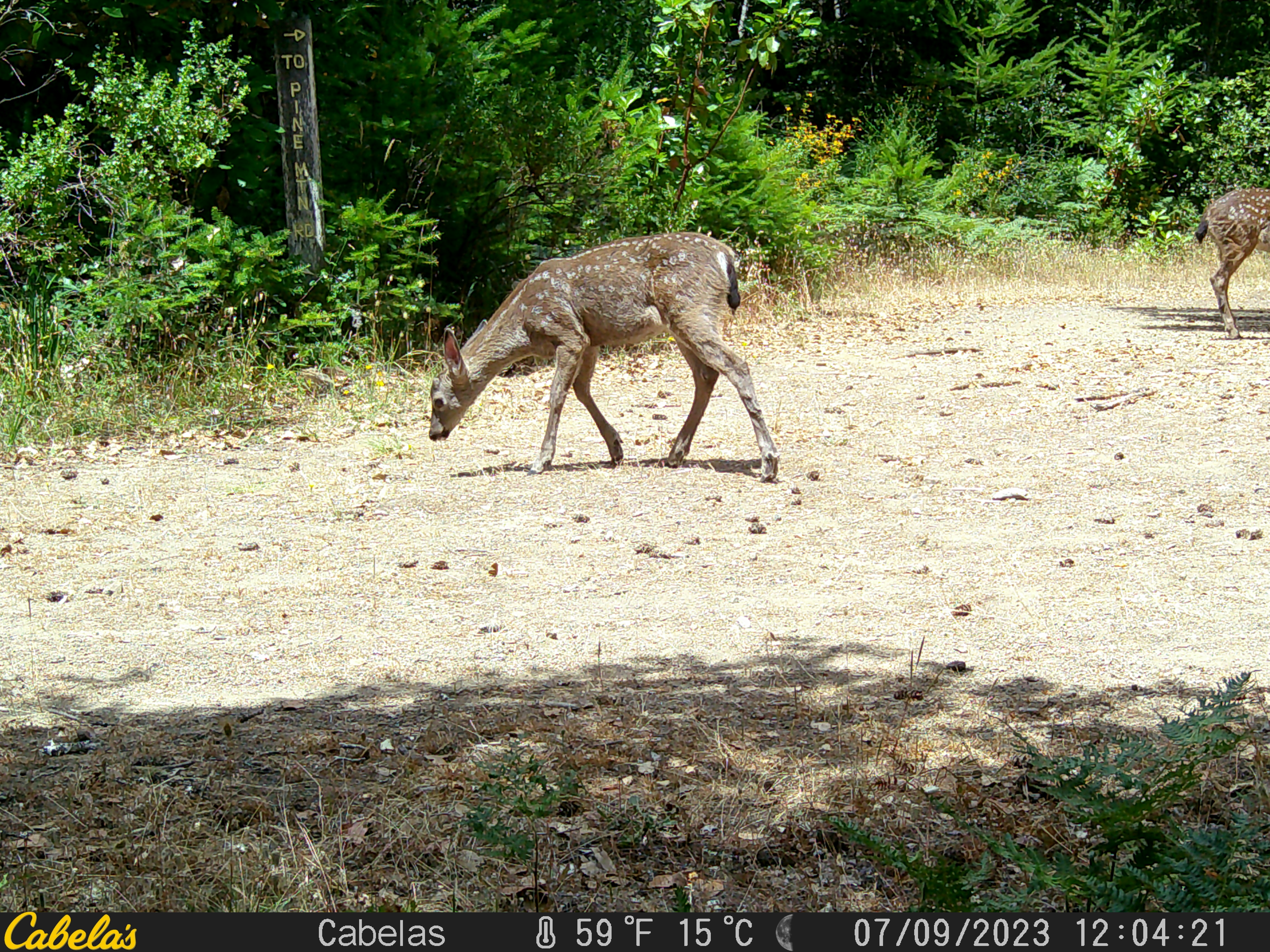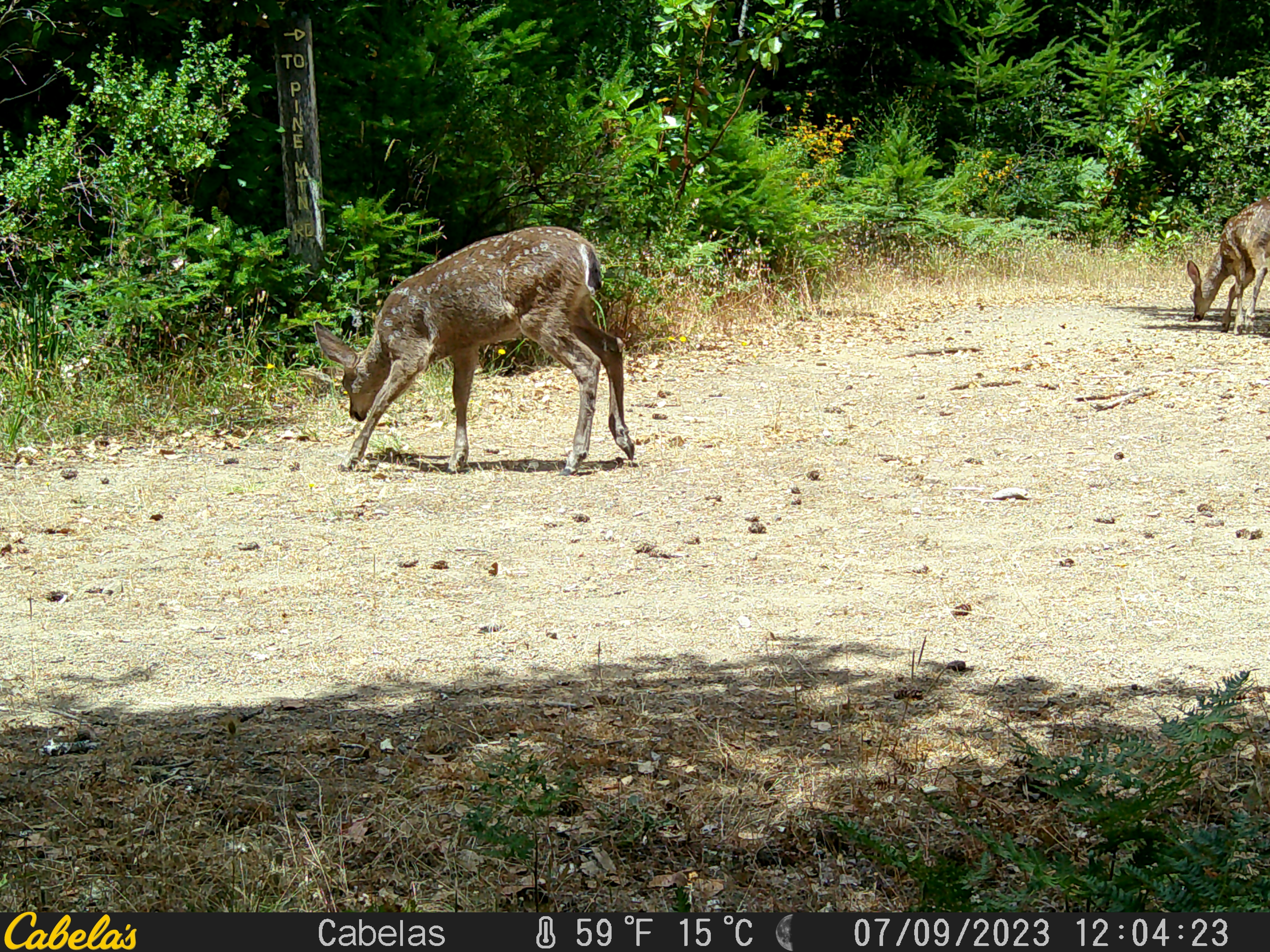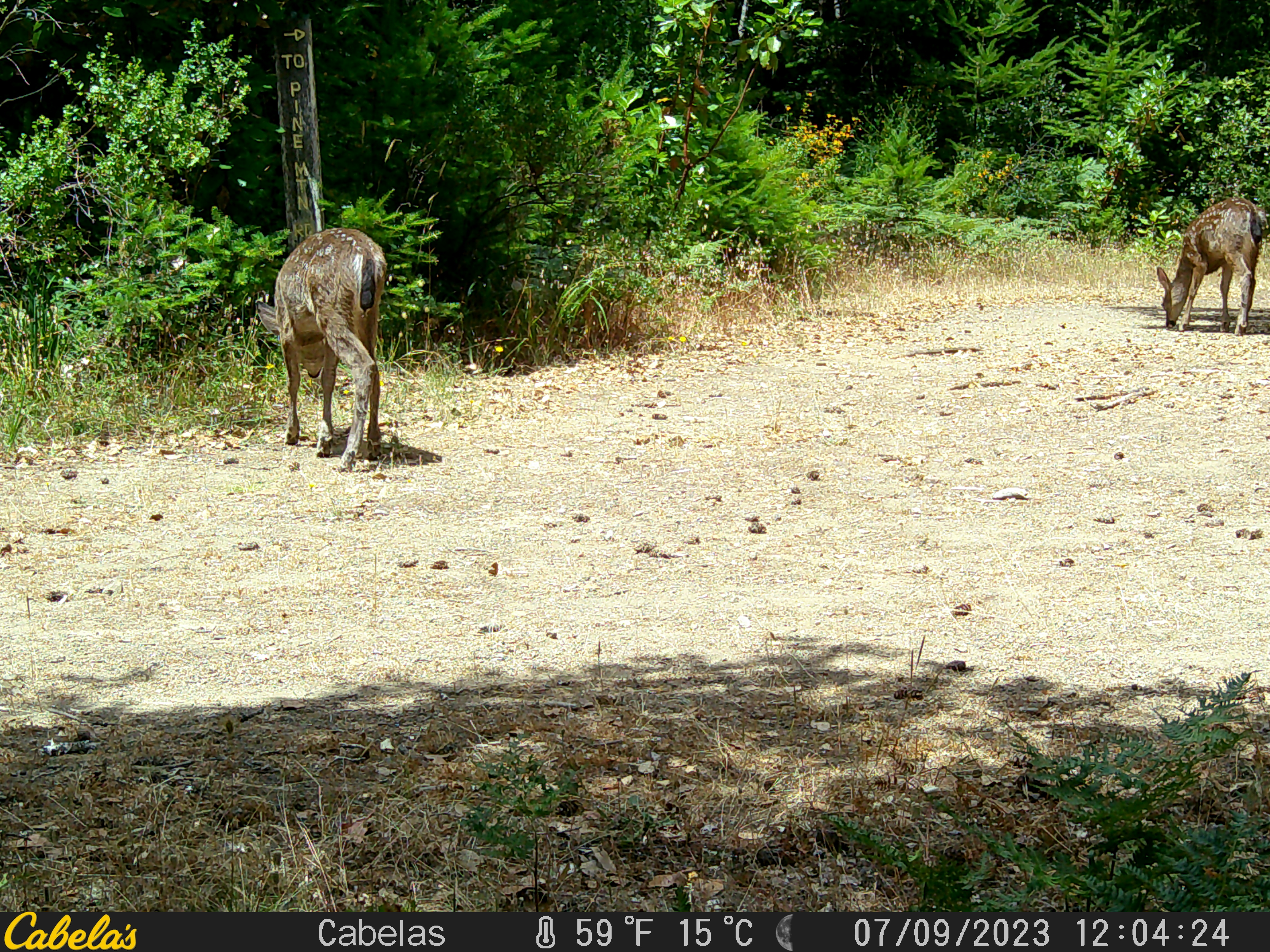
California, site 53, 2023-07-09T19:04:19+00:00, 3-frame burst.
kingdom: Animalia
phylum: Chordata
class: Mammalia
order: Artiodactyla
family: Cervidae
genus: Odocoileus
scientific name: Odocoileus hemionus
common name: mule deer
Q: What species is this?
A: Mule deer (Odocoileus hemionus).